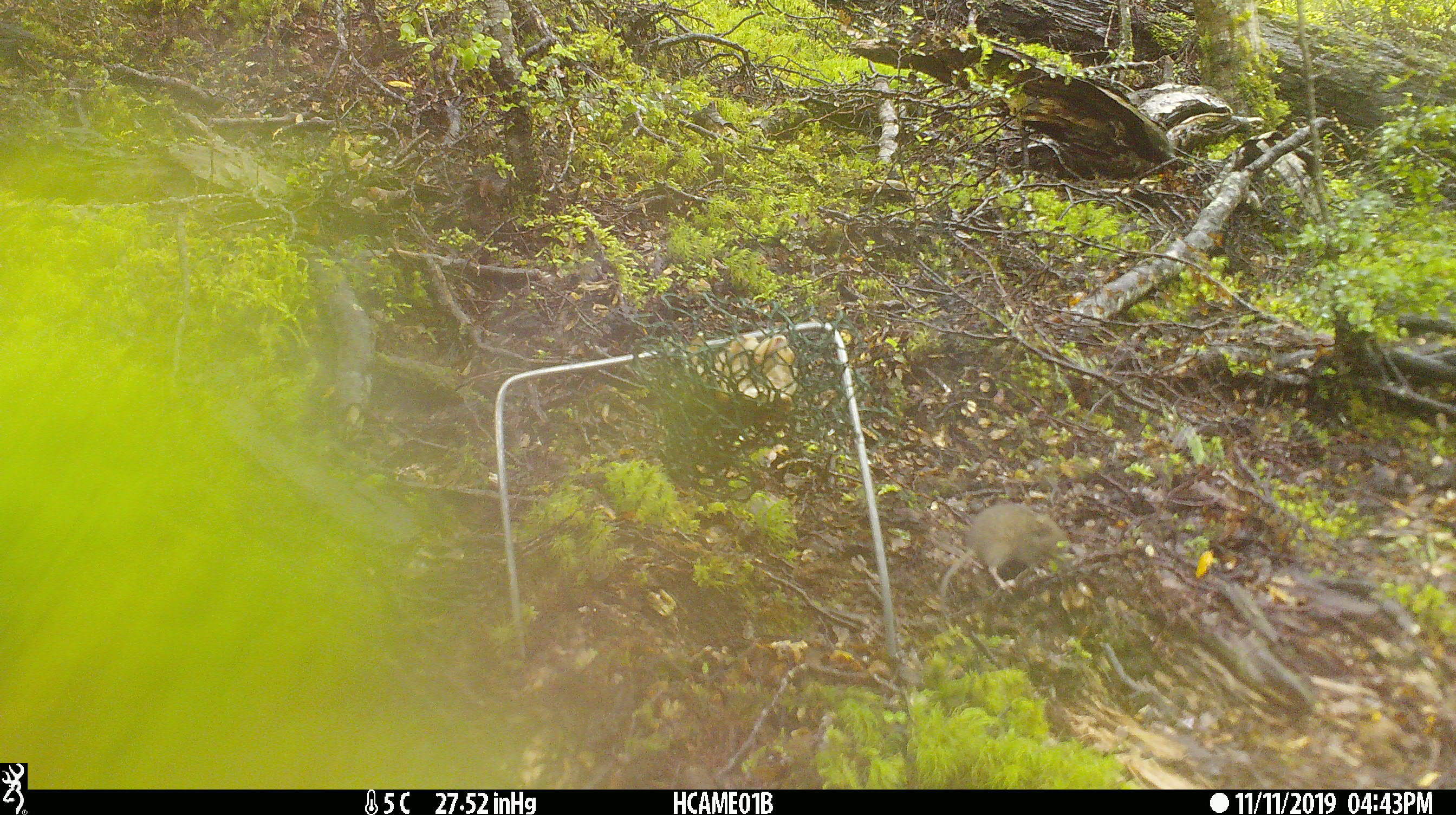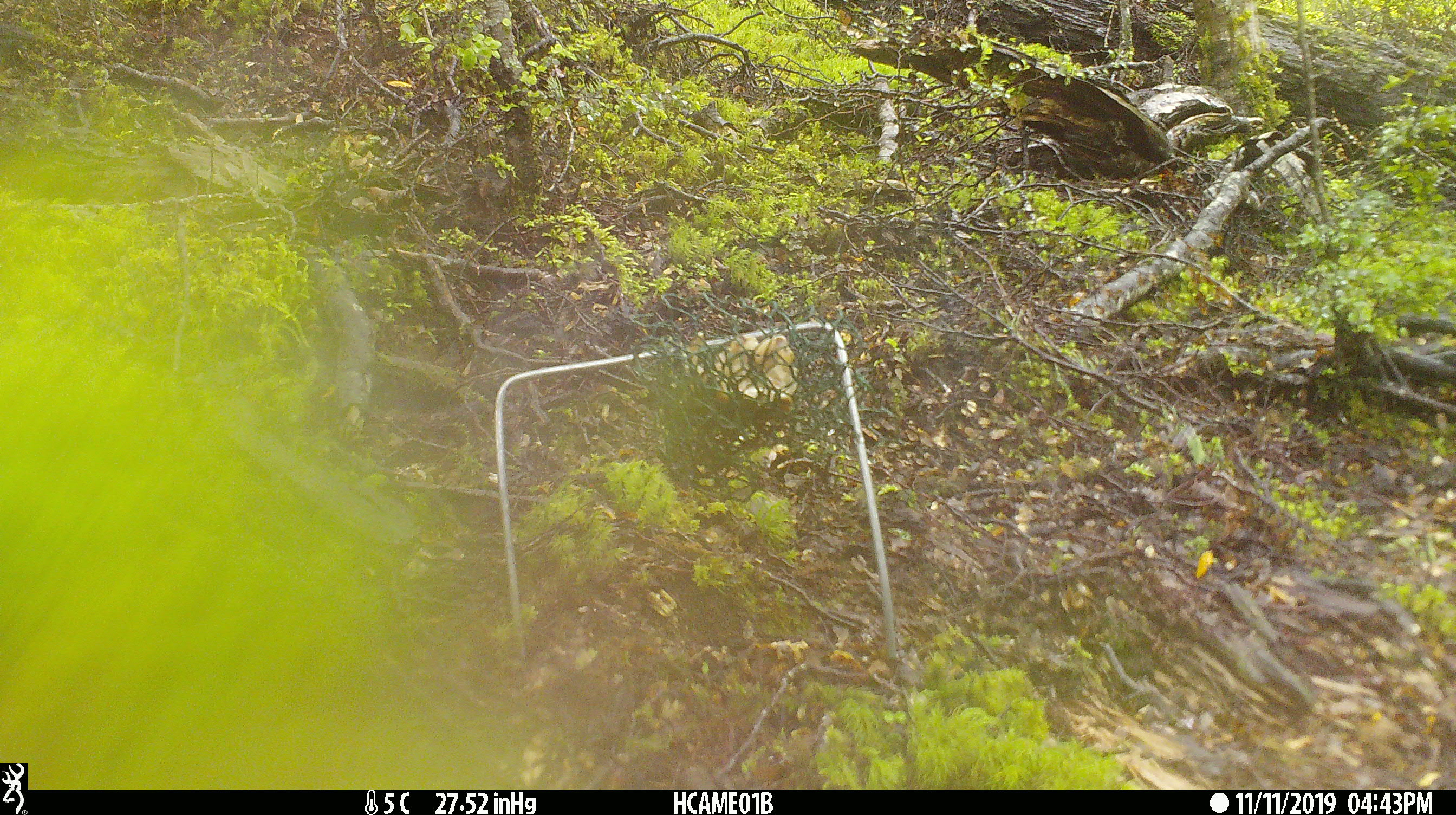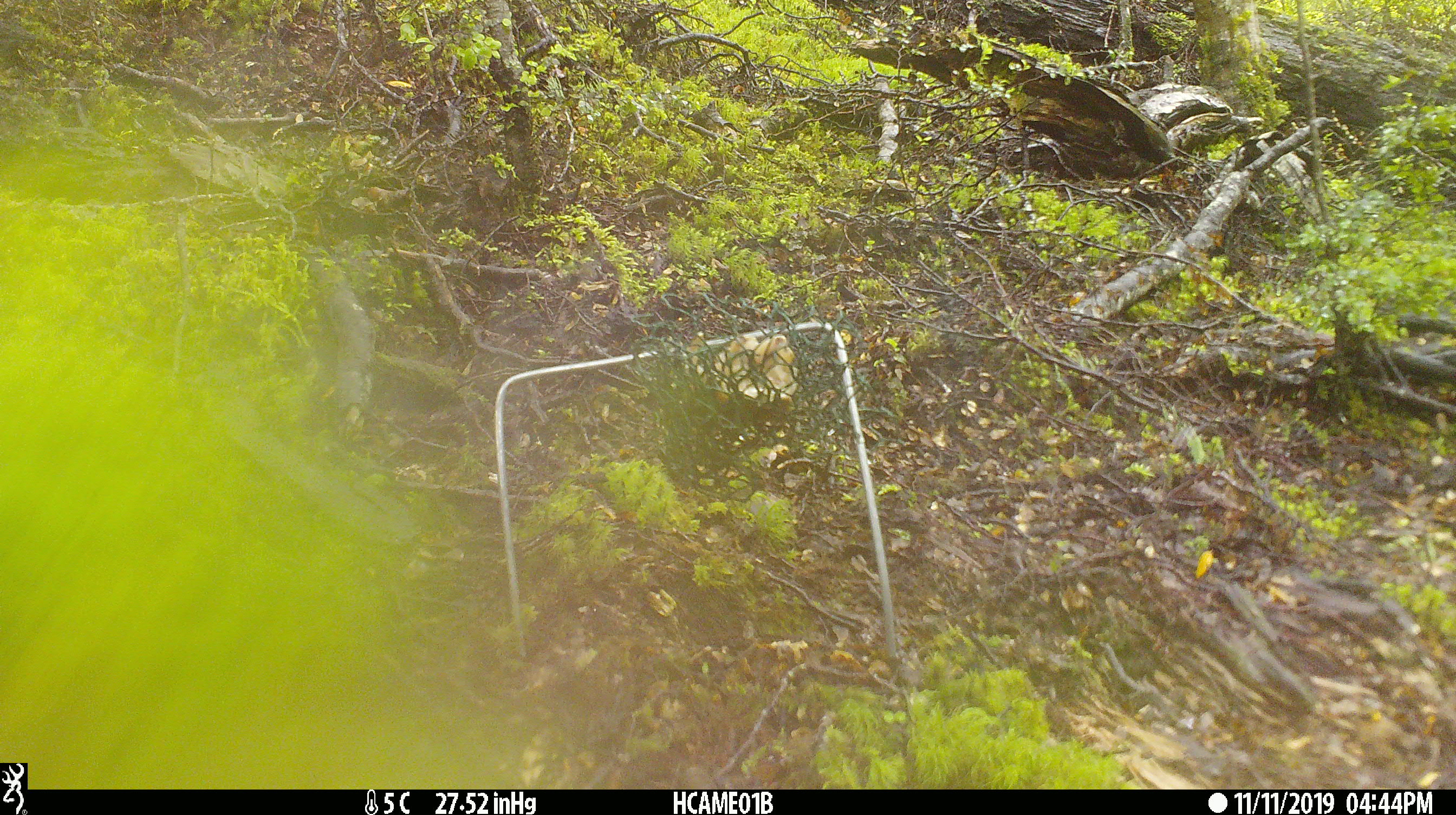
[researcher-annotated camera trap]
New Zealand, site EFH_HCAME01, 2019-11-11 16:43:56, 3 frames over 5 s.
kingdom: Animalia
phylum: Chordata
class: Mammalia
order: Rodentia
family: Muridae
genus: Mus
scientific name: Mus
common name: mouse